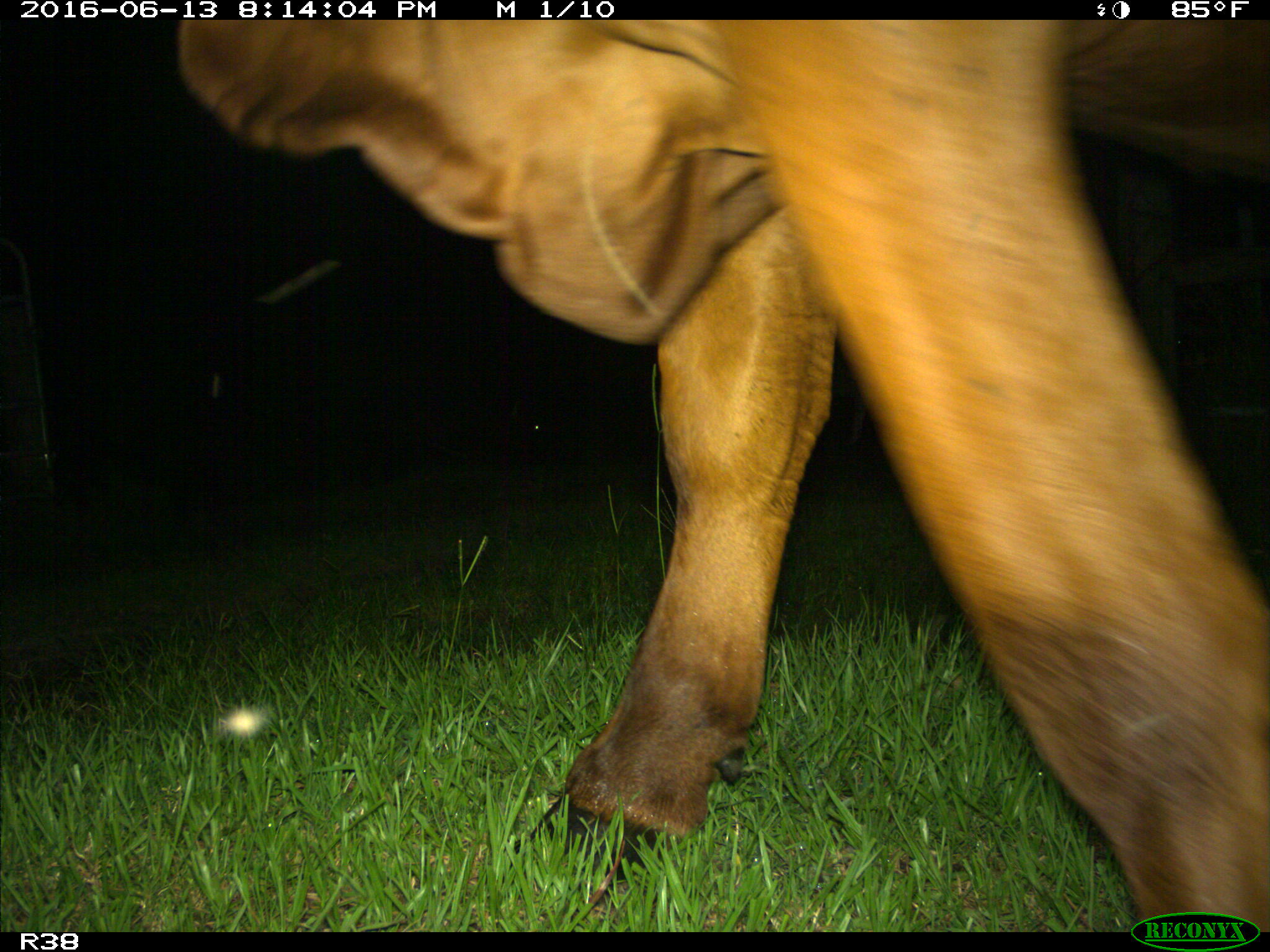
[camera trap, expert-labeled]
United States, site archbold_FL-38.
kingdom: Animalia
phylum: Chordata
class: Mammalia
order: Artiodactyla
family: Bovidae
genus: Bos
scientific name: Bos taurus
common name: domestic cow